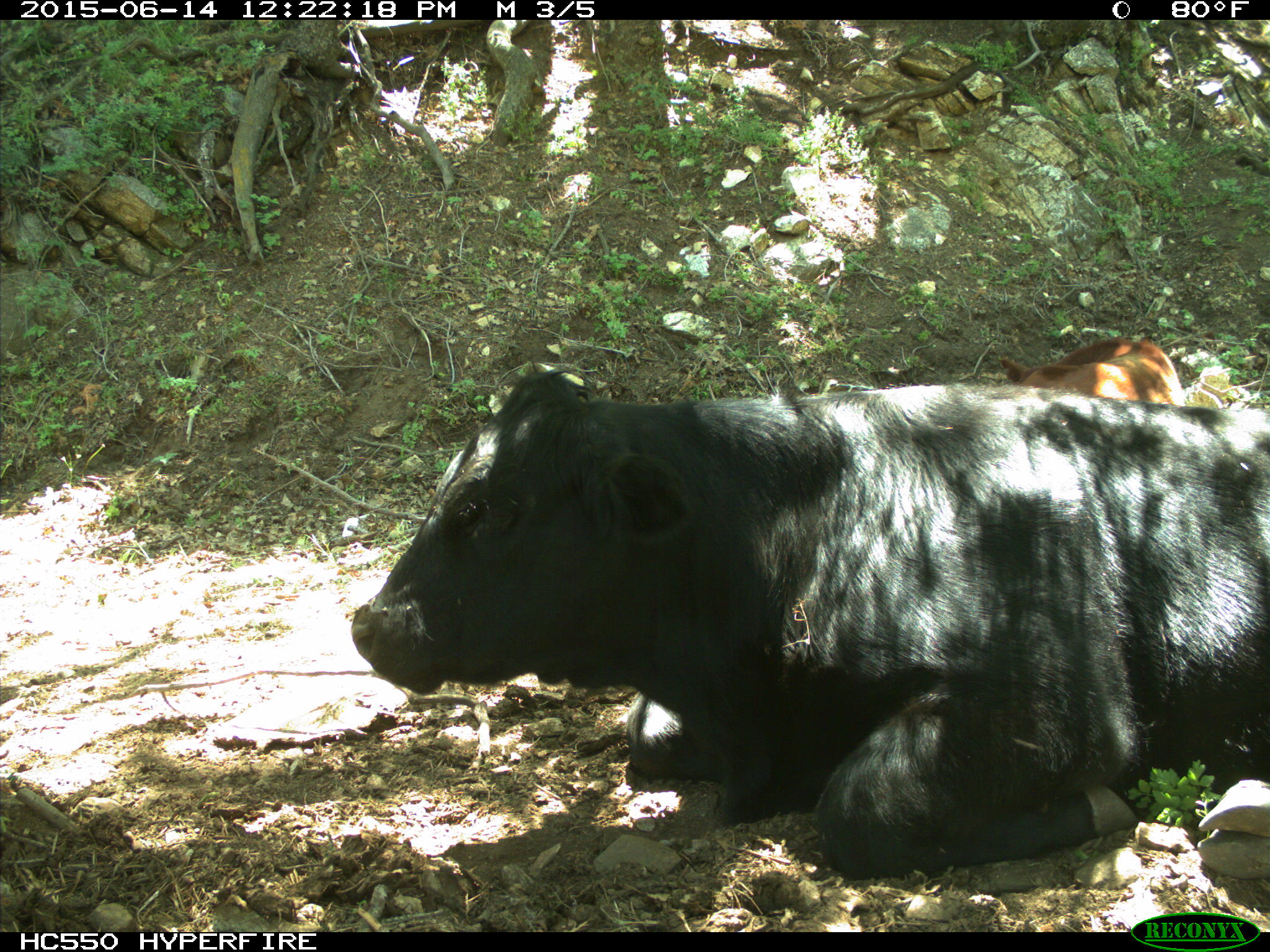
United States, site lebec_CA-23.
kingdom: Animalia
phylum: Chordata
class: Mammalia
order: Artiodactyla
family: Bovidae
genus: Bos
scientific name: Bos taurus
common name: domestic cow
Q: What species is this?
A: Bos taurus (domestic cow).